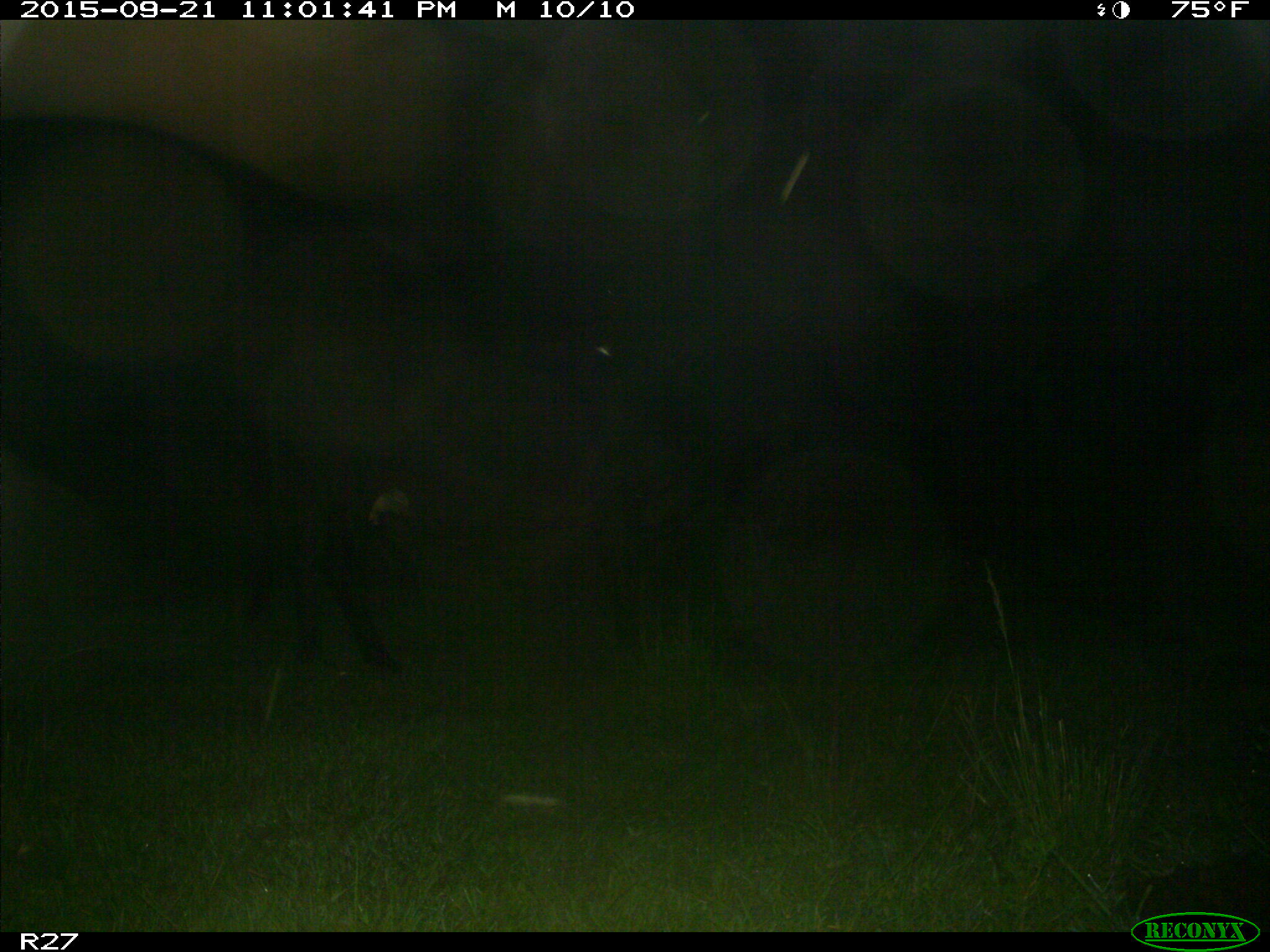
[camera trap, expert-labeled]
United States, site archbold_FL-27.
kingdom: Animalia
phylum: Chordata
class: Mammalia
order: Artiodactyla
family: Bovidae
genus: Bos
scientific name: Bos taurus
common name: domestic cow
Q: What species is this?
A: Bos taurus (domestic cow).